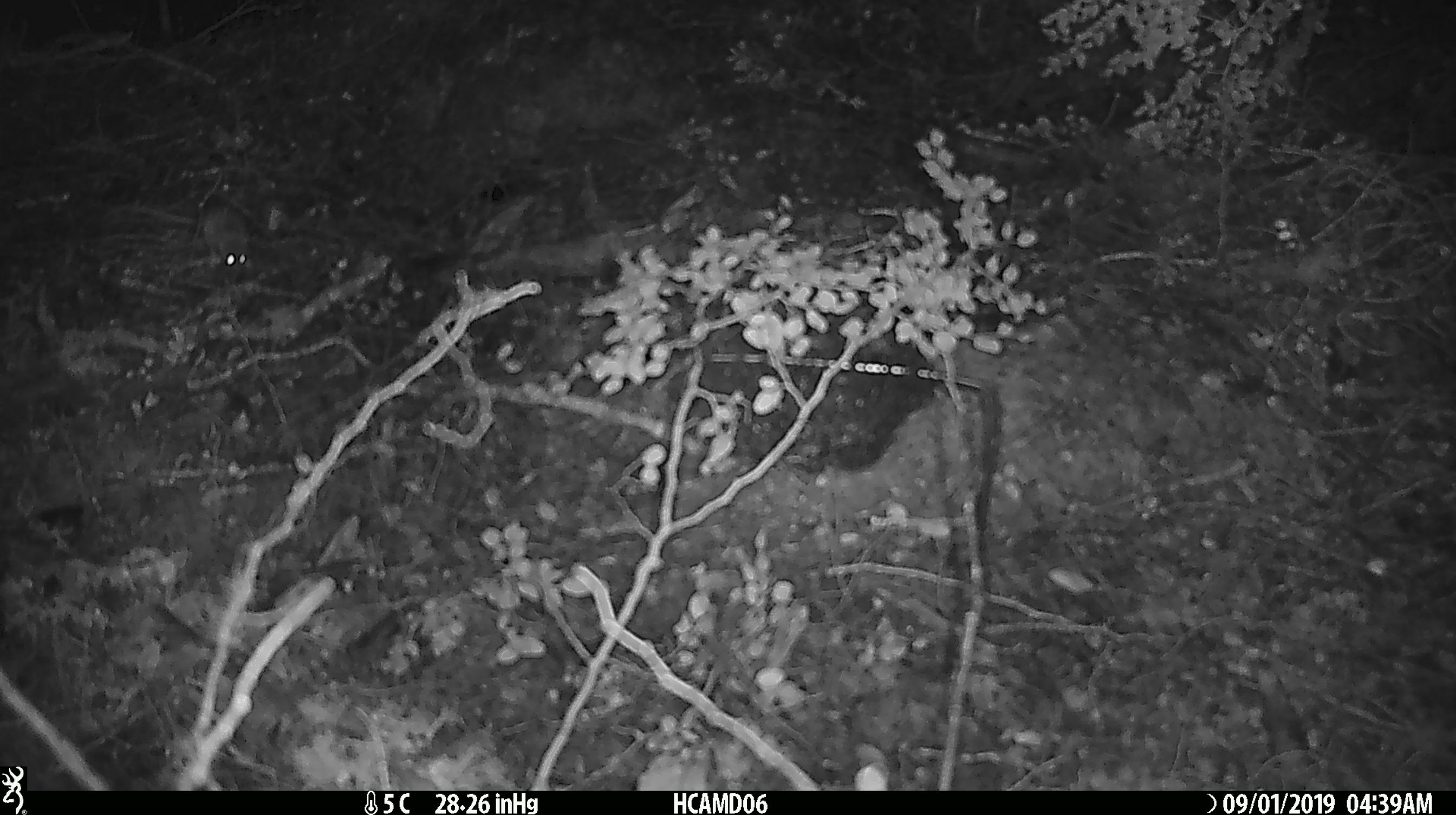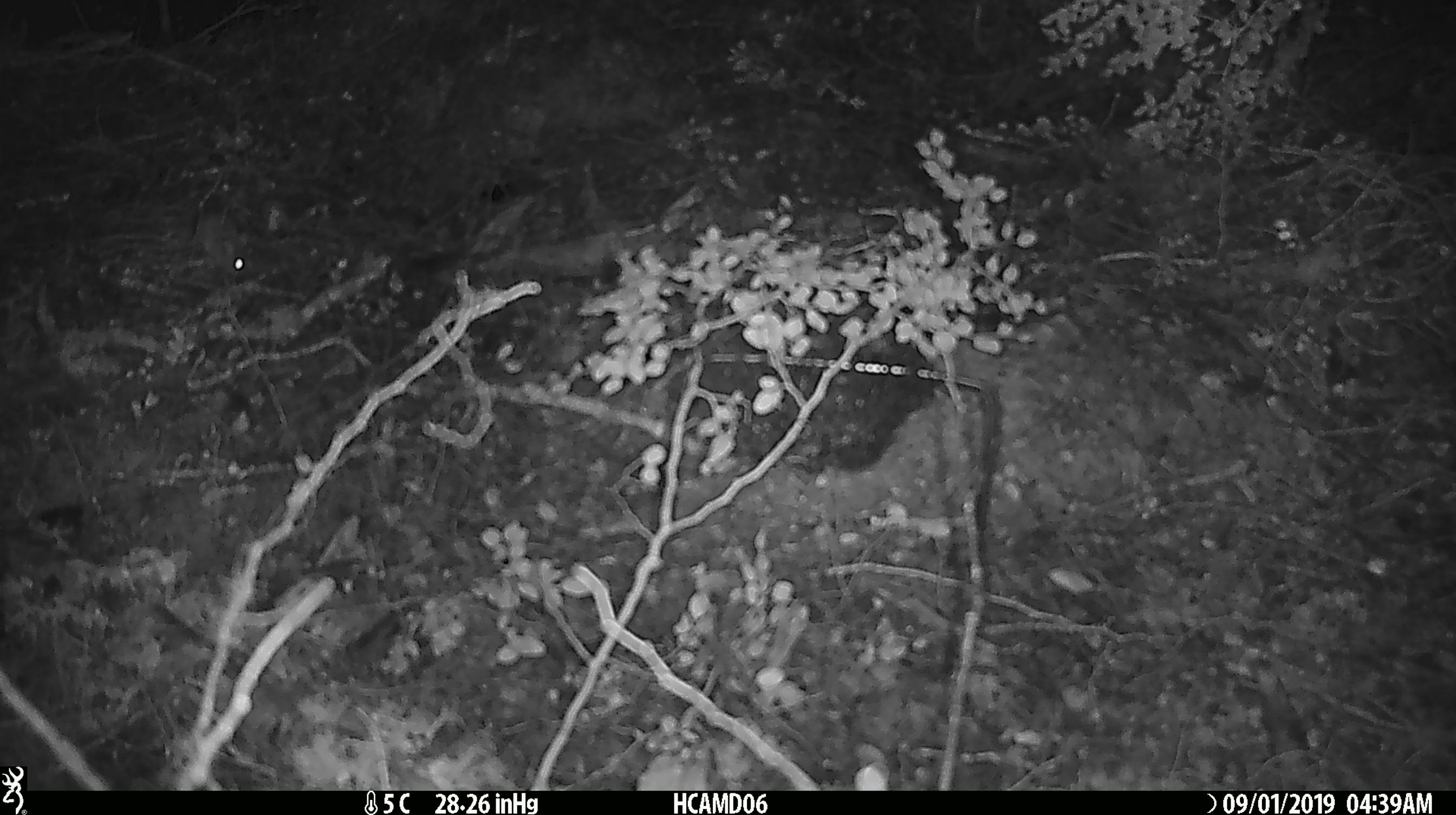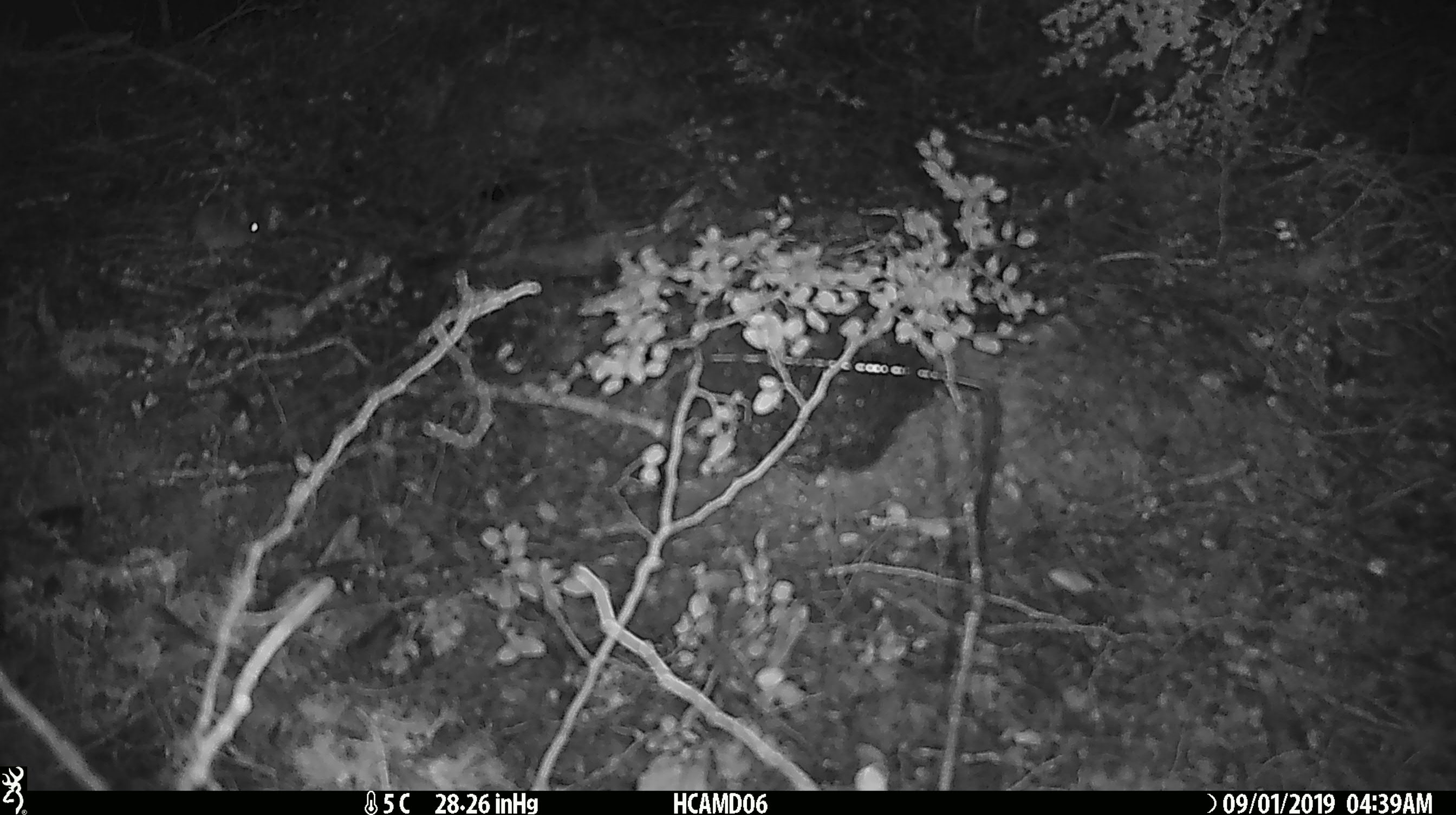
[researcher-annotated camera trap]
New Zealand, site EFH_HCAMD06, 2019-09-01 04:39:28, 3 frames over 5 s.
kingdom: Animalia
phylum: Chordata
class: Mammalia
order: Rodentia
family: Muridae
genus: Mus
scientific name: Mus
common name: mouse